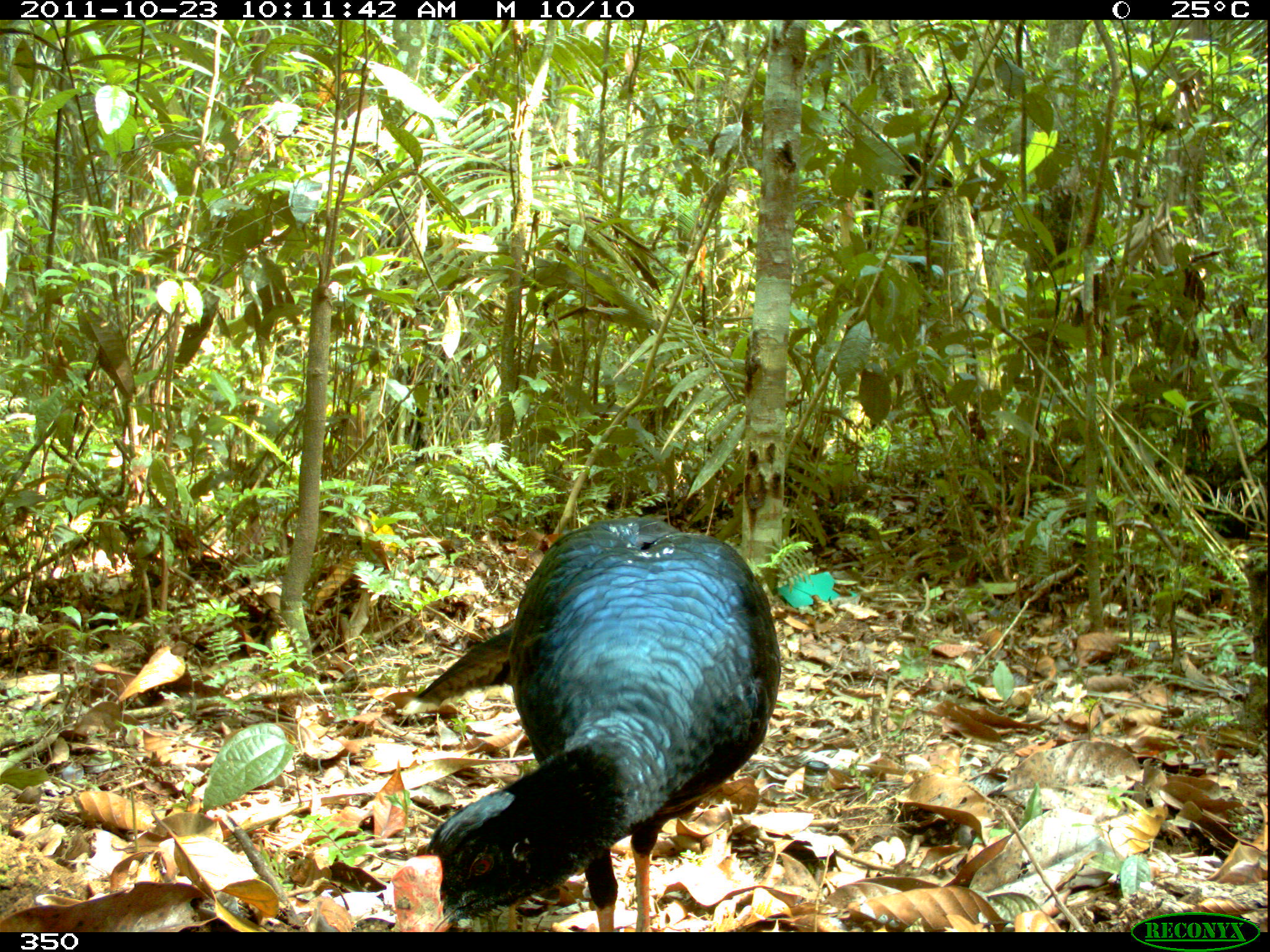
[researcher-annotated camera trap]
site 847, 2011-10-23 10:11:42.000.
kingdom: Animalia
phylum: Chordata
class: Aves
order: Galliformes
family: Cracidae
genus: Mitu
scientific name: Mitu tuberosum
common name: razor-billed curassow